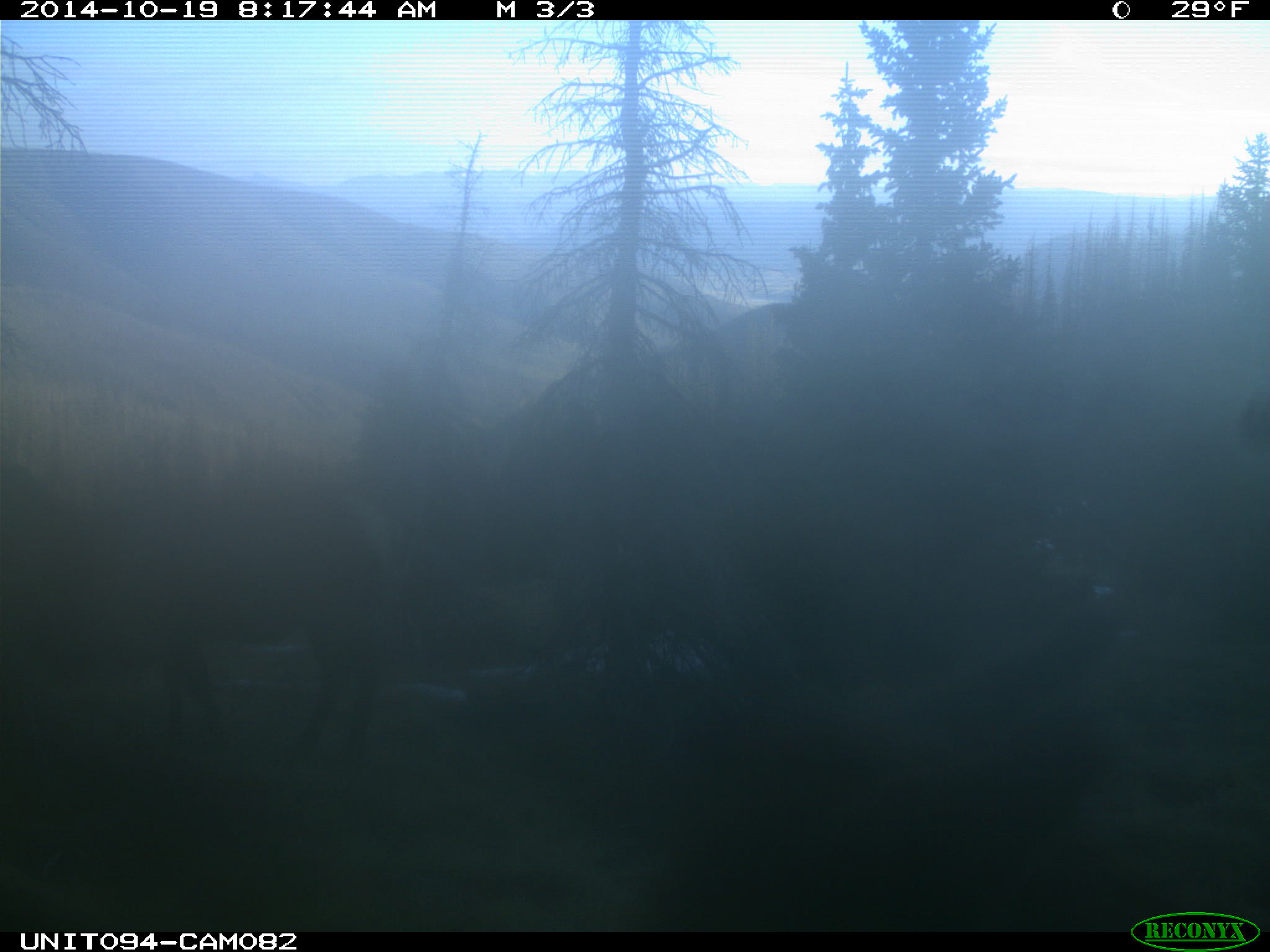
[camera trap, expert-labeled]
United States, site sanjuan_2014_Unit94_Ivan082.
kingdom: Animalia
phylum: Chordata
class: Mammalia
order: Artiodactyla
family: Cervidae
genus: Cervus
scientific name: Cervus elaphus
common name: red deer